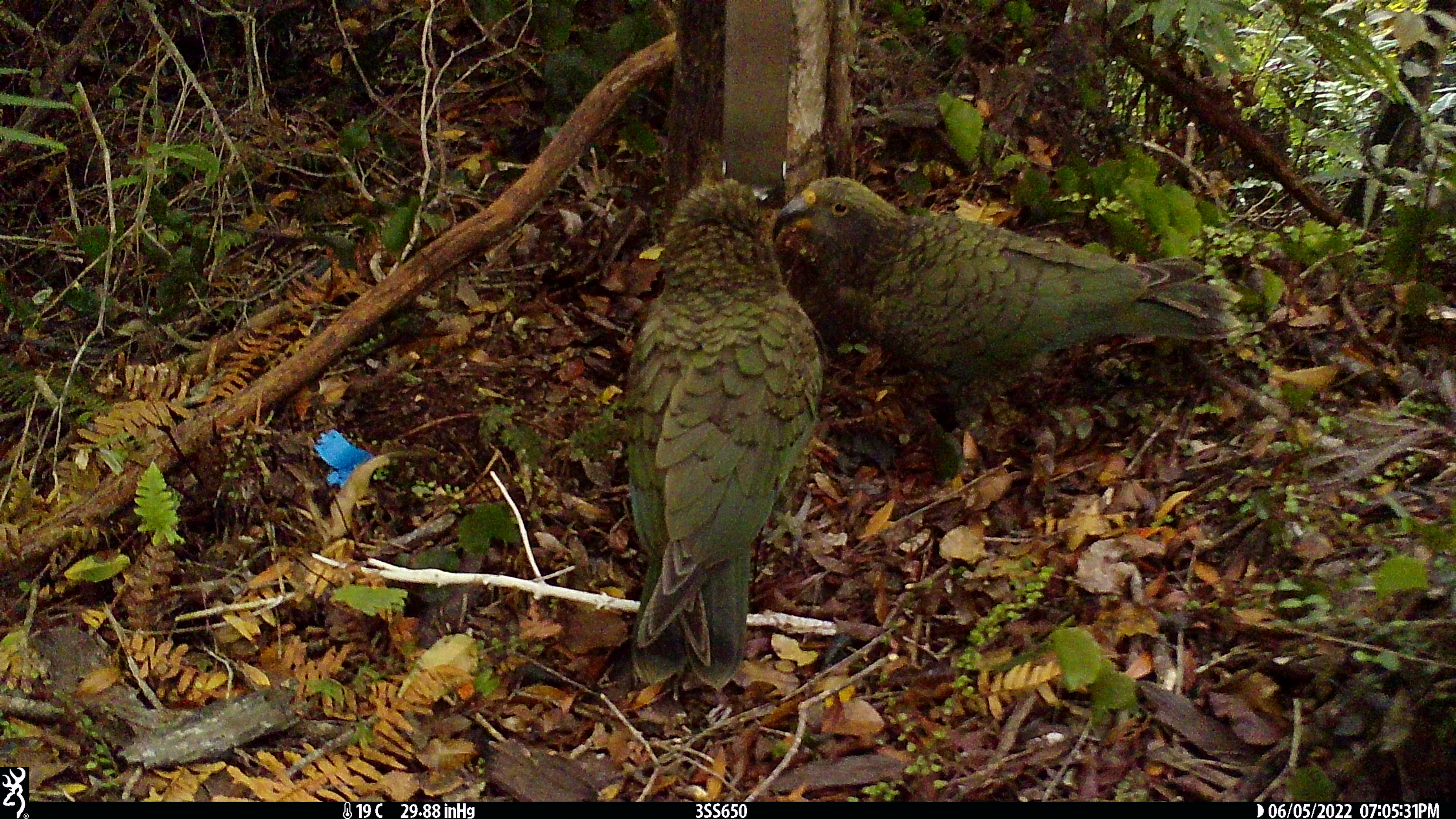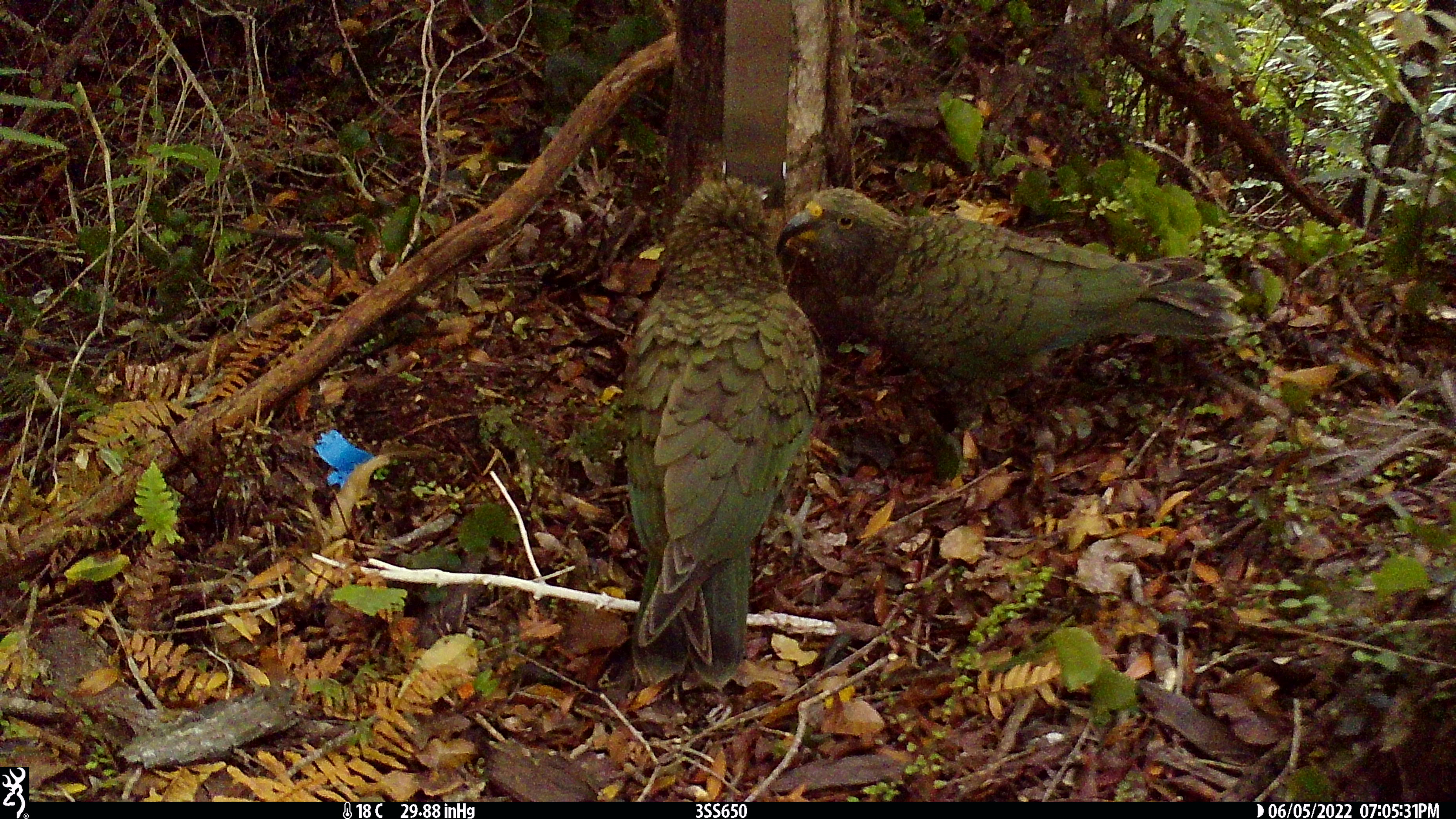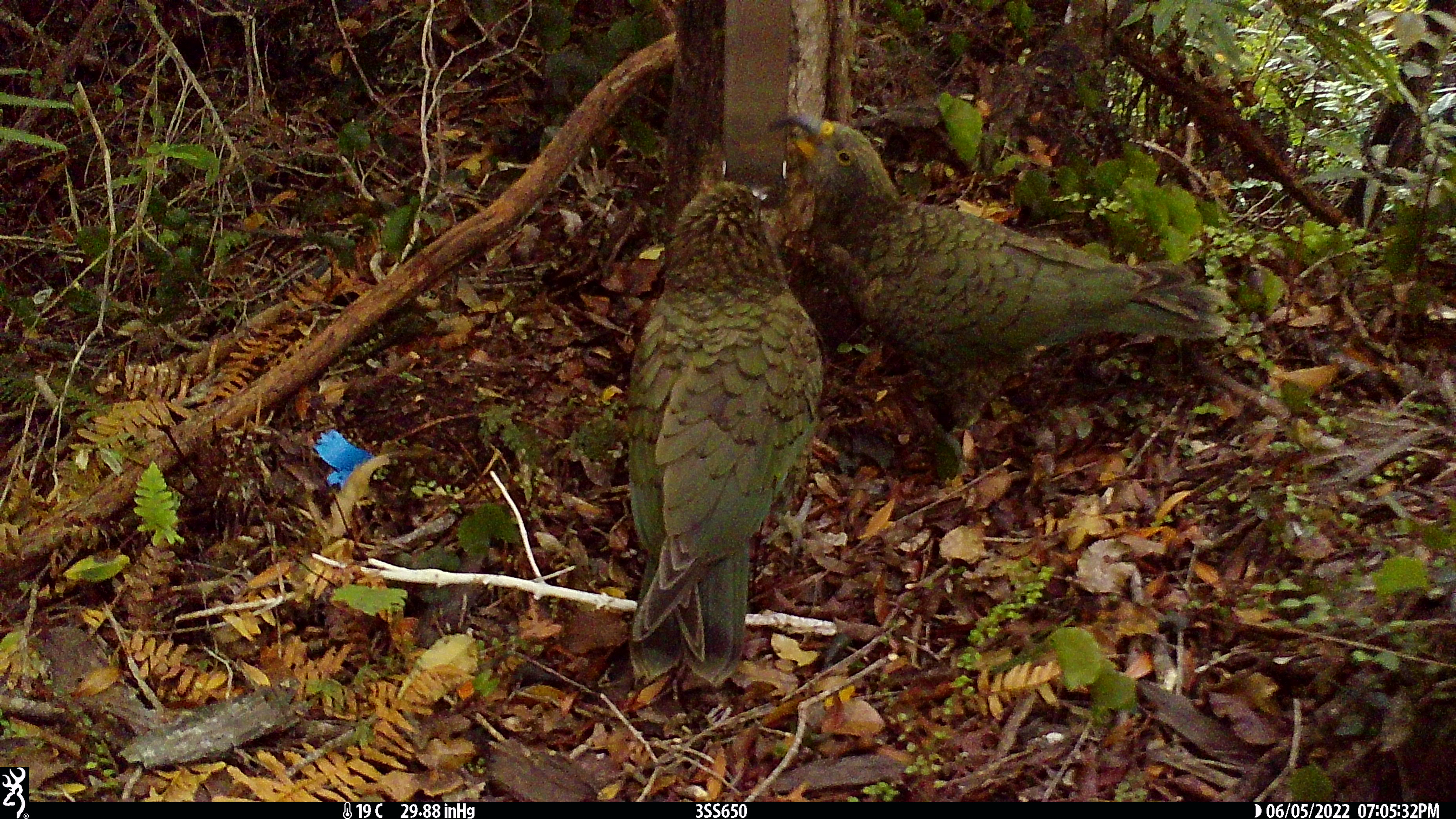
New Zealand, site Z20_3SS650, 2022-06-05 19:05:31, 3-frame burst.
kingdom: Animalia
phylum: Chordata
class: Aves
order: Psittaciformes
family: Strigopidae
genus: Nestor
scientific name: Nestor notabilis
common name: kea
Kea (Nestor notabilis).